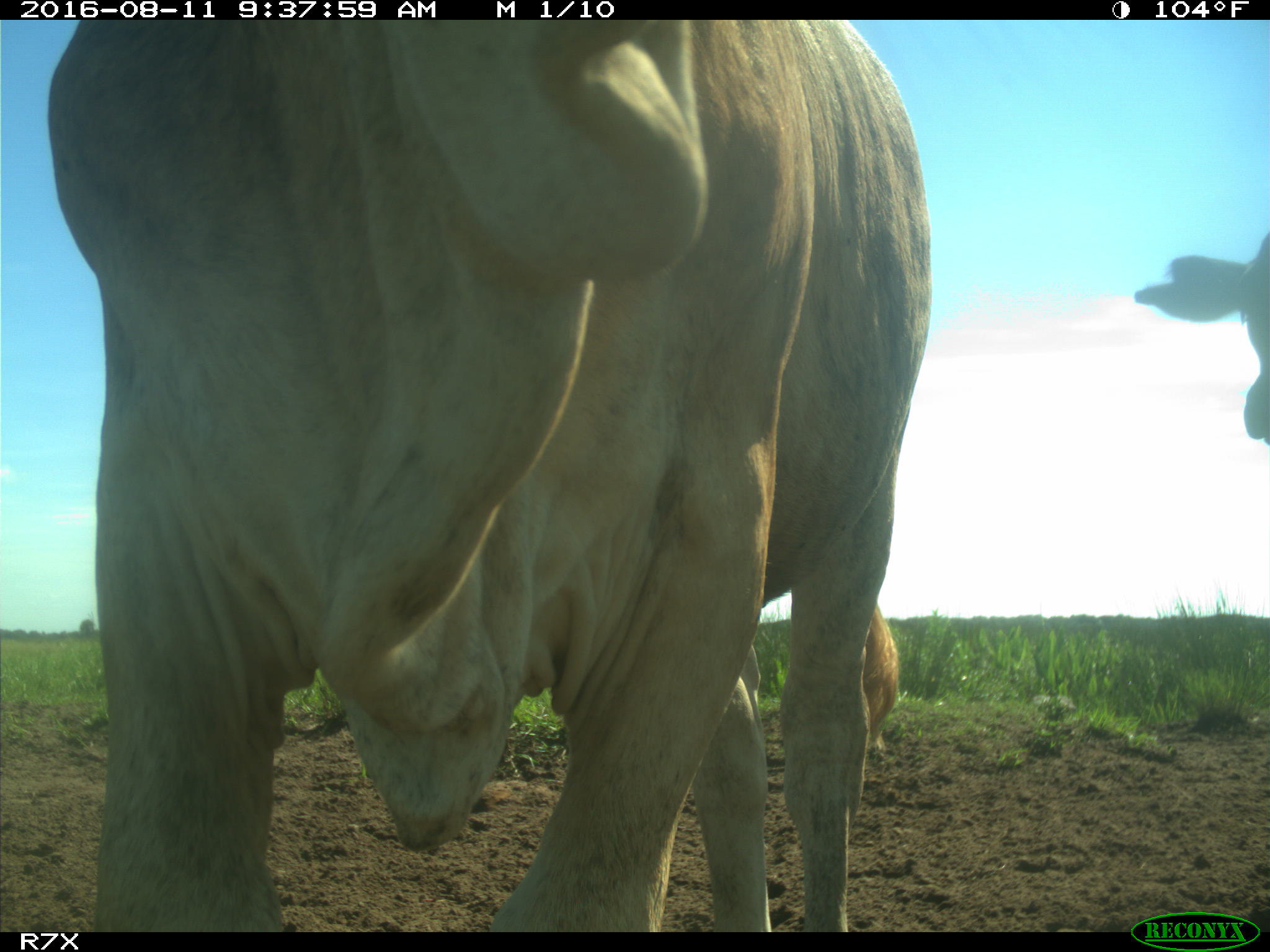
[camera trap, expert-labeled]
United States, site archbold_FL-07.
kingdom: Animalia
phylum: Chordata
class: Mammalia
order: Artiodactyla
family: Bovidae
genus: Bos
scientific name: Bos taurus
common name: domestic cow